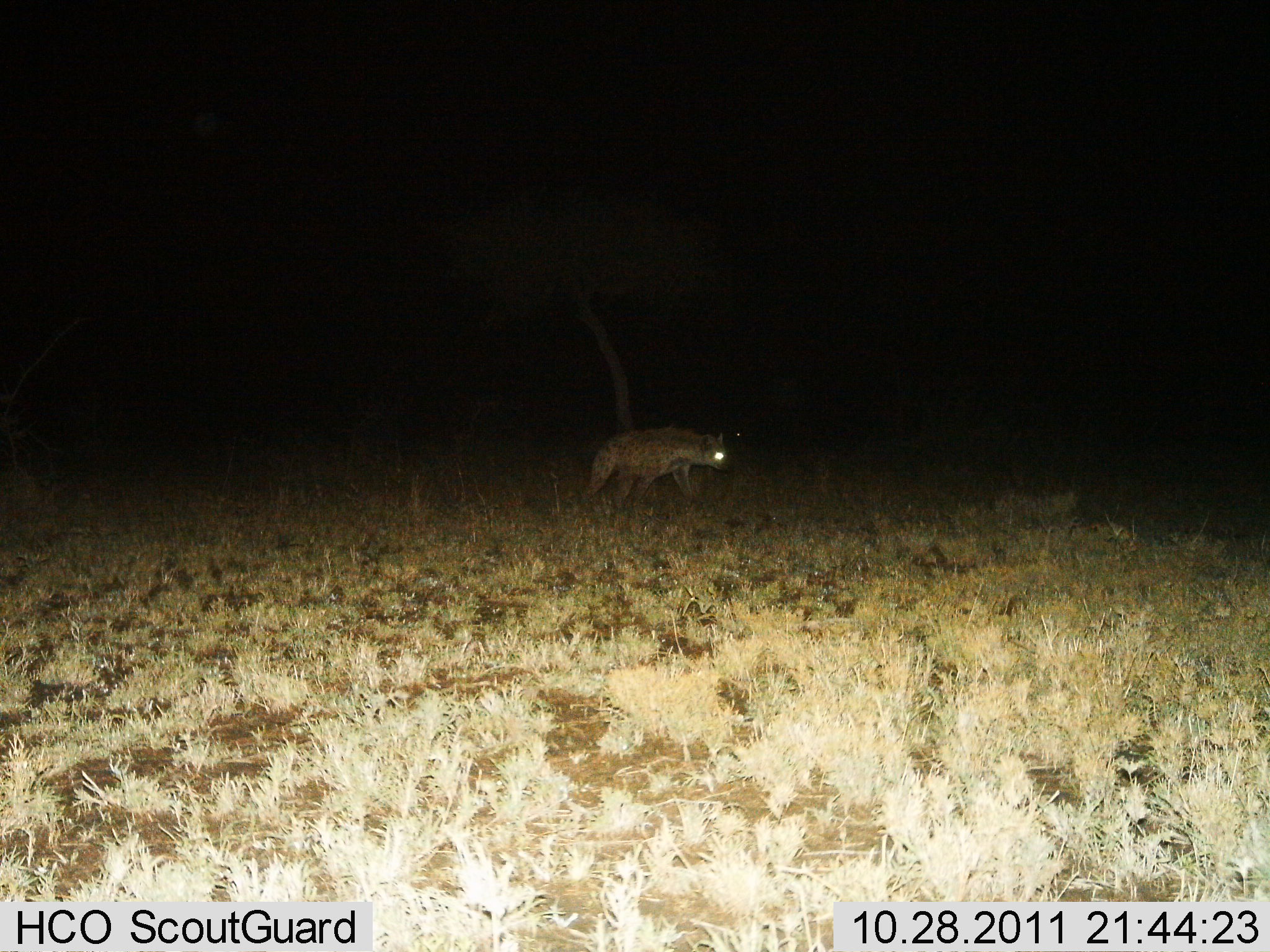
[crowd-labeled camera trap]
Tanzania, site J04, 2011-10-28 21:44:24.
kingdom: Animalia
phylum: Chordata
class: Mammalia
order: Carnivora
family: Hyaenidae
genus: Crocuta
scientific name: Crocuta crocuta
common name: spotted hyena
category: hyenaspotted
Hyenaspotted (spotted hyena) (Crocuta crocuta), count 1. Behavior (volunteer vote fractions): standing 25%, resting 0%, moving 75%, interacting 0%. Young present (vote fraction): 0%. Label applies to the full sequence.